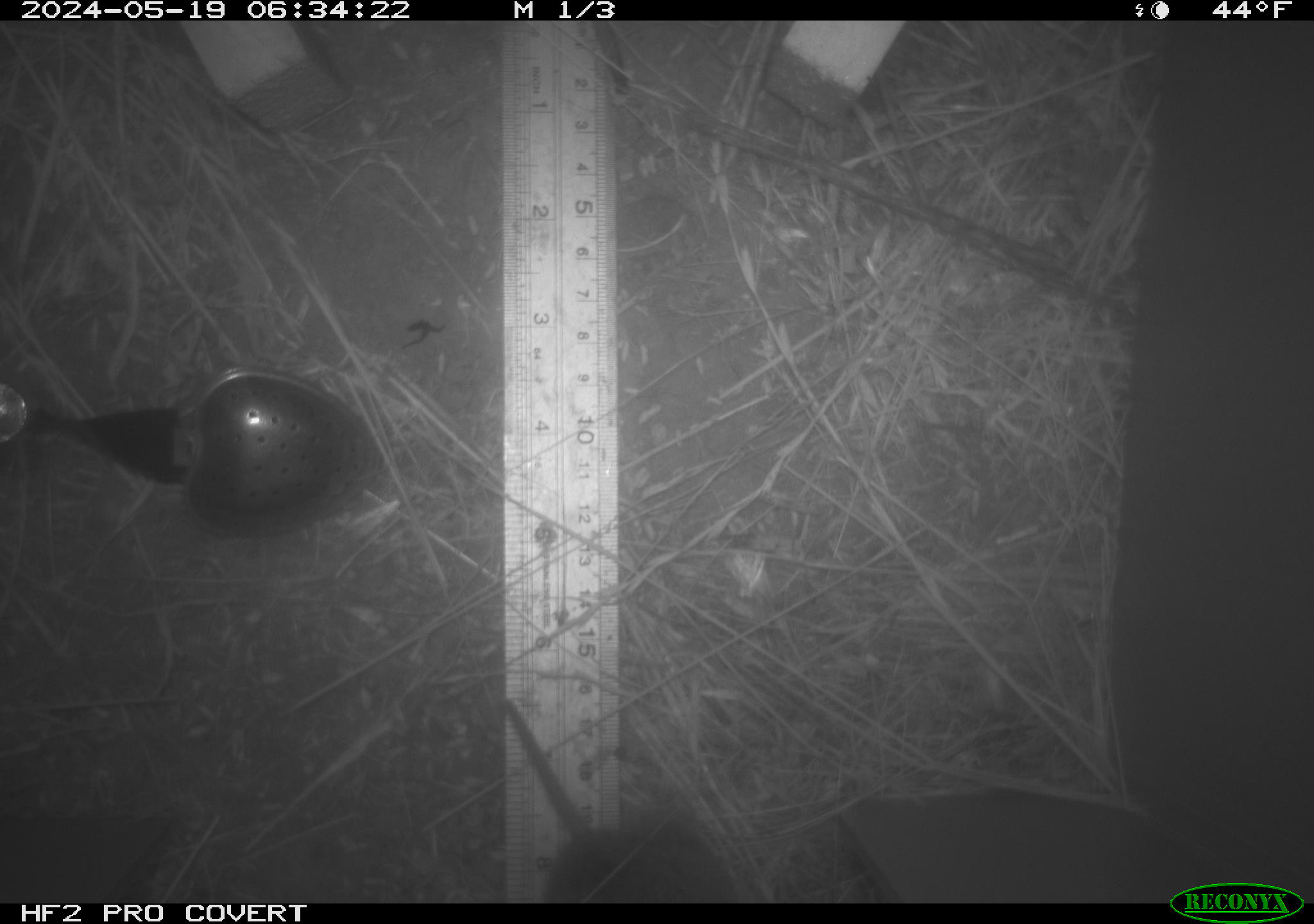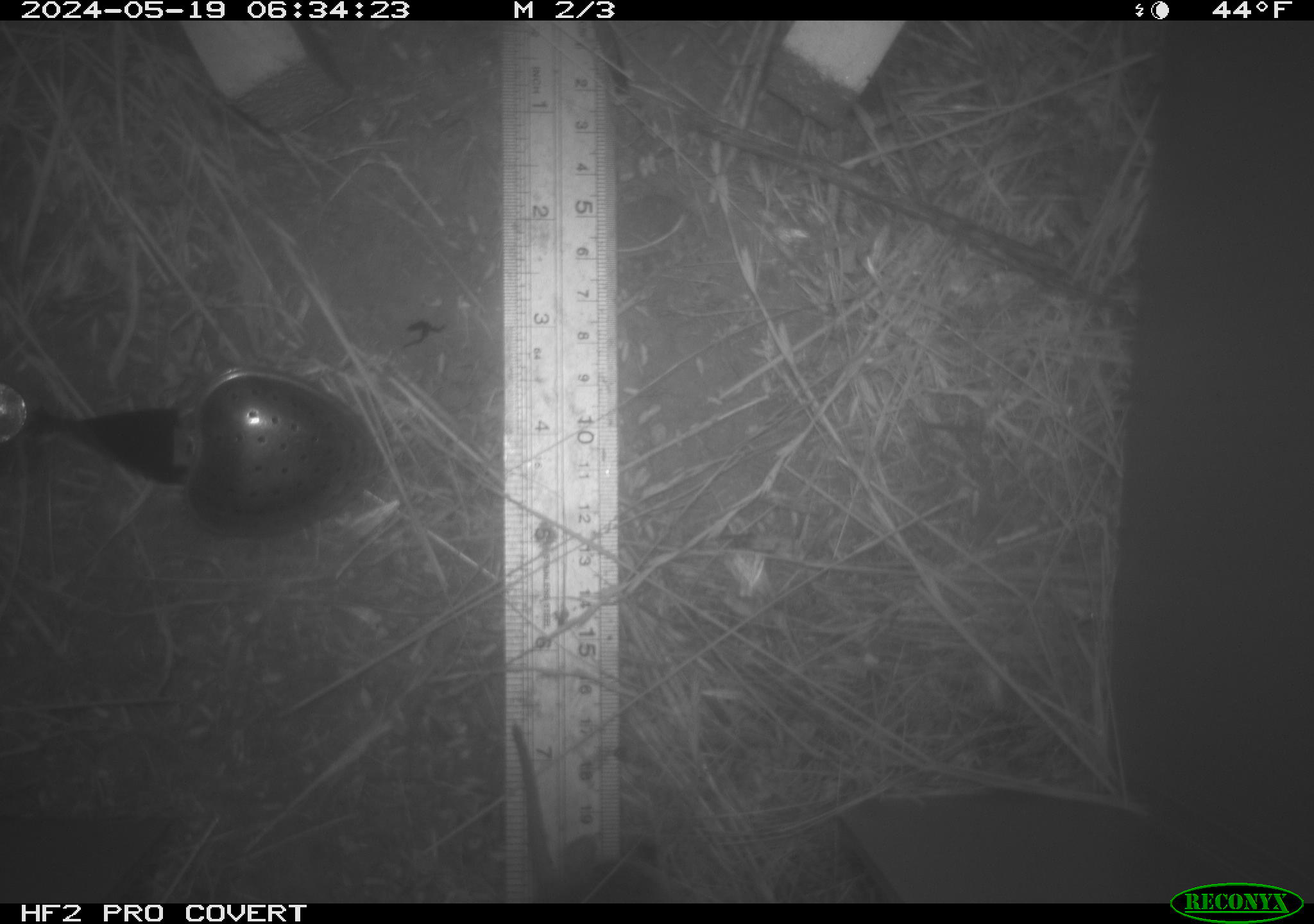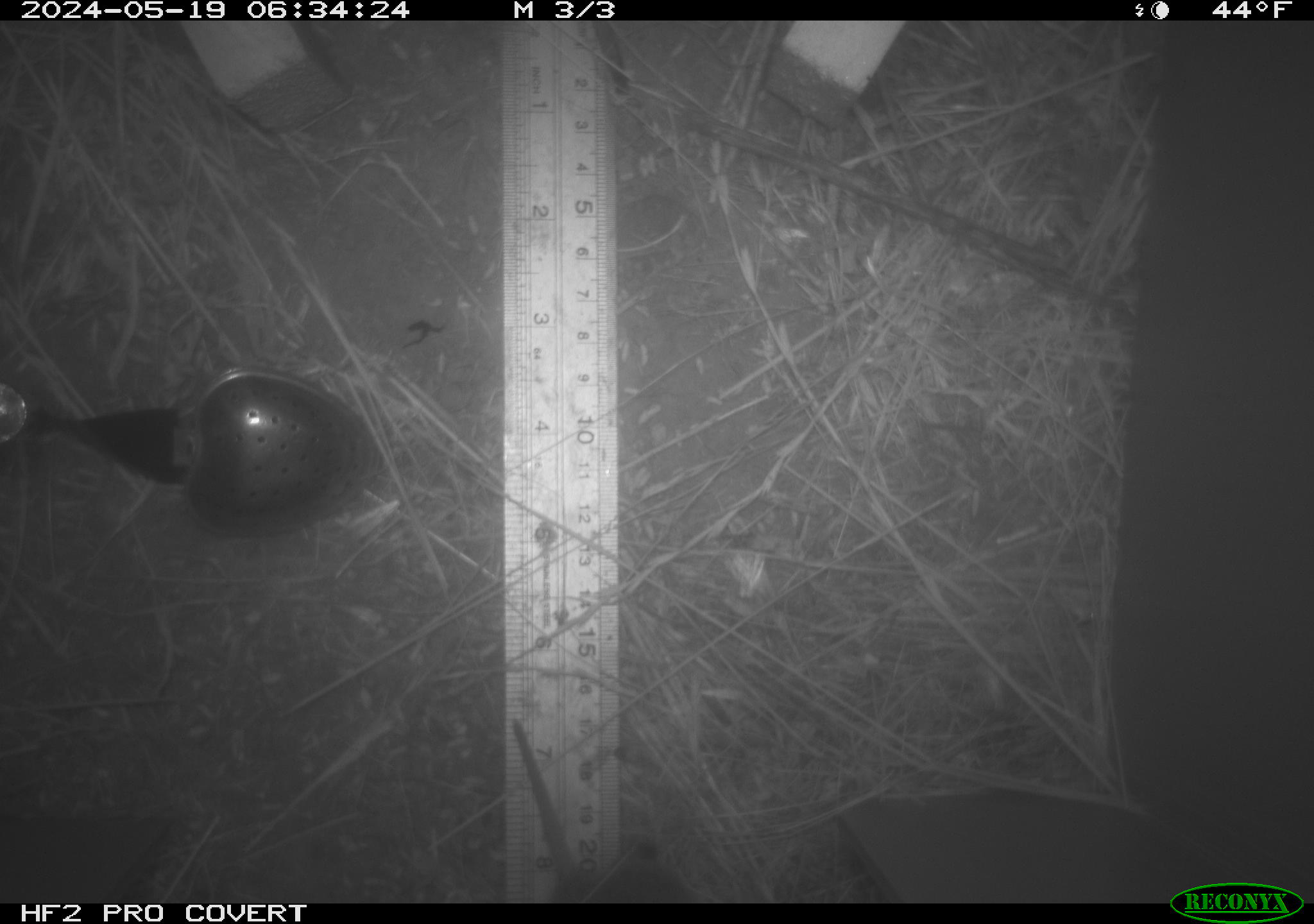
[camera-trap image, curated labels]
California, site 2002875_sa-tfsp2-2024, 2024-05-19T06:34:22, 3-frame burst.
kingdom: Animalia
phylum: Chordata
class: Mammalia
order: Rodentia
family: Cricetidae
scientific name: Arvicolinae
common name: voles, lemmings, and muskrats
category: arvicolinae subfamily